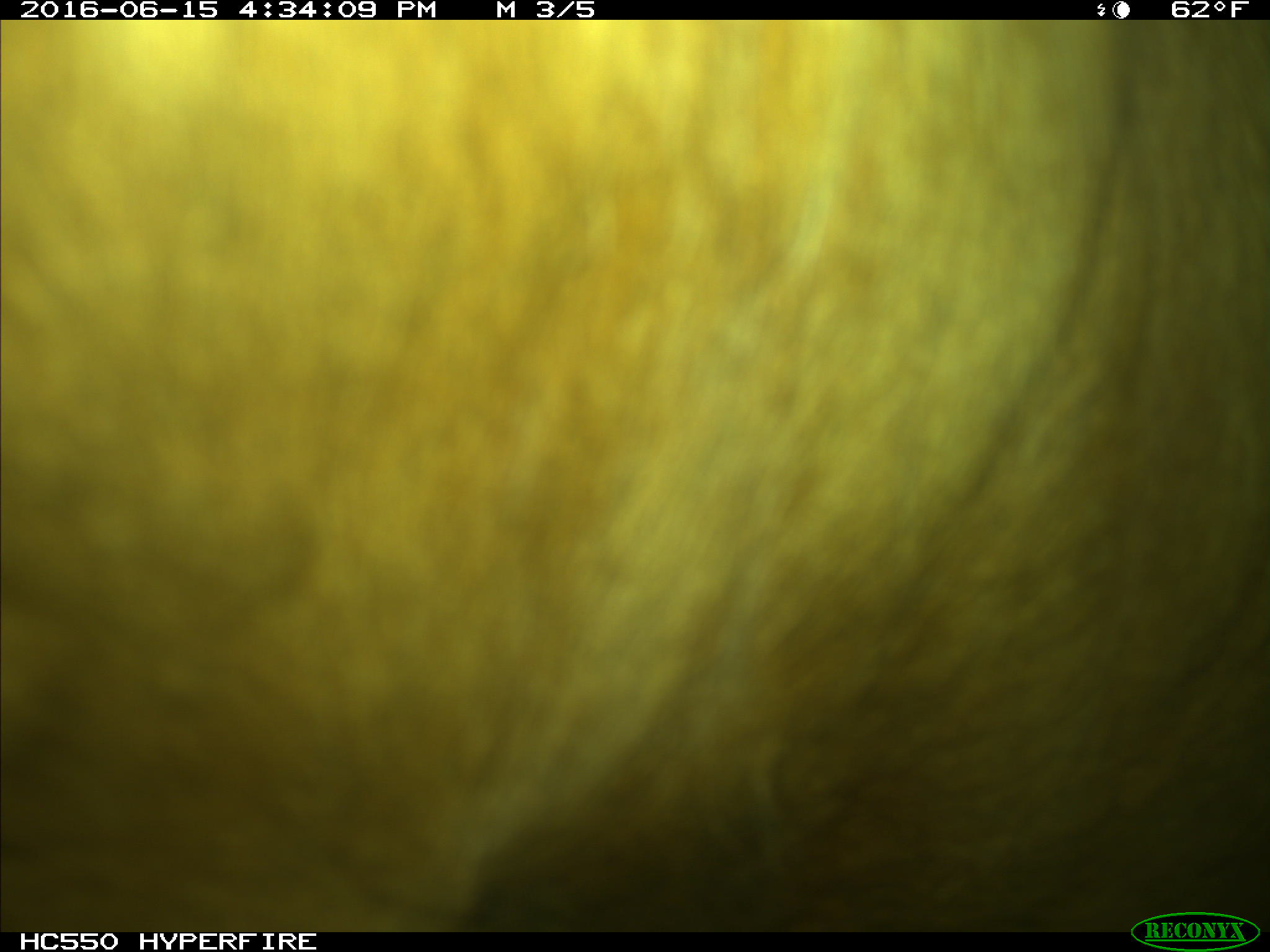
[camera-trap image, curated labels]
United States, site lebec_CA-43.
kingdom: Animalia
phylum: Chordata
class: Mammalia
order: Artiodactyla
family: Bovidae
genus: Bos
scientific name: Bos taurus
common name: domestic cow